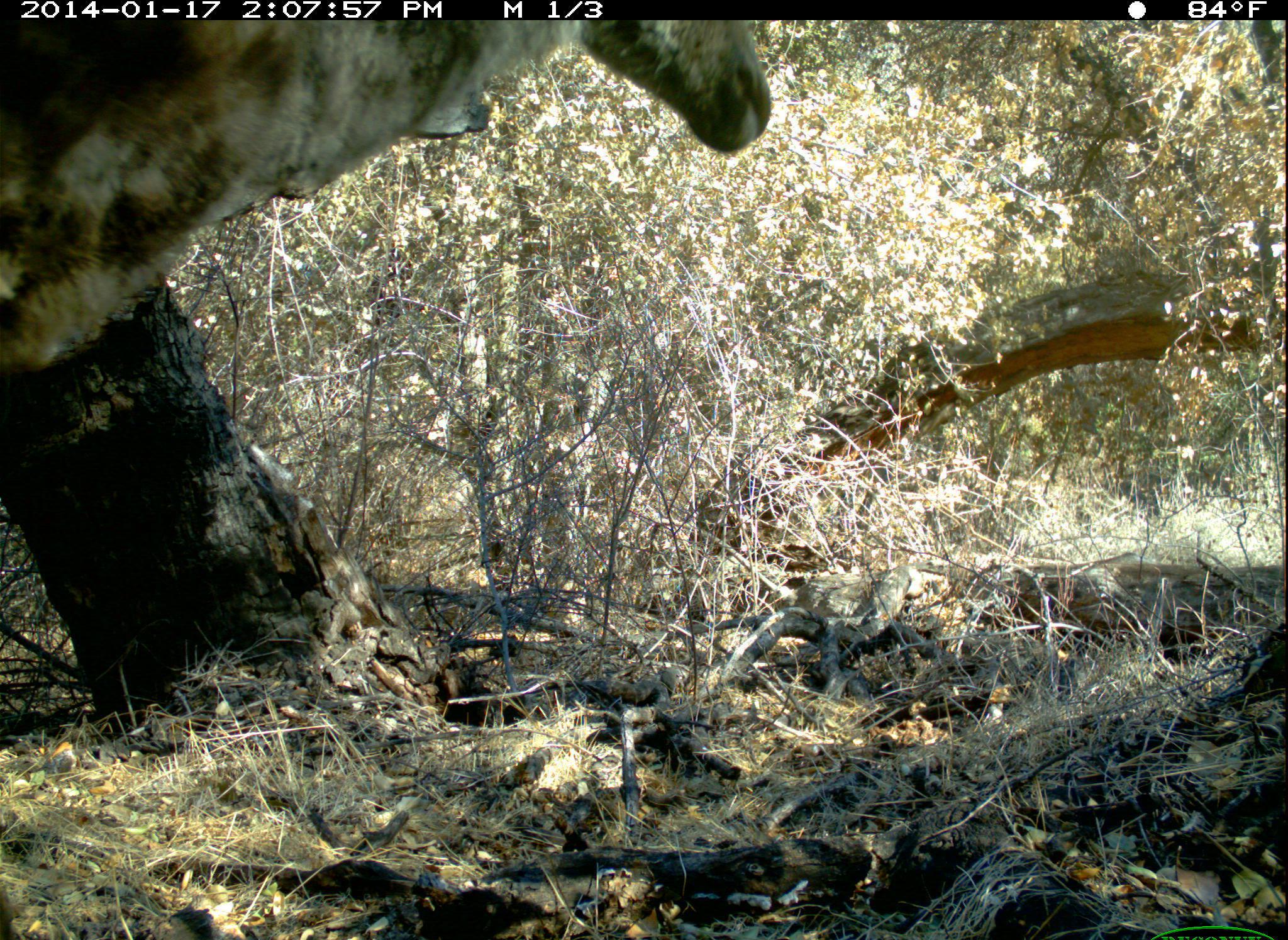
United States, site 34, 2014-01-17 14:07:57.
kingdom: Animalia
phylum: Chordata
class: Mammalia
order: Artiodactyla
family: Cervidae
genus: Odocoileus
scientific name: Odocoileus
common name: deer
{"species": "deer (Odocoileus)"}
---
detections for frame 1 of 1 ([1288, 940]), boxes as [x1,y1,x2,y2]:
deer: [0,19,773,375]